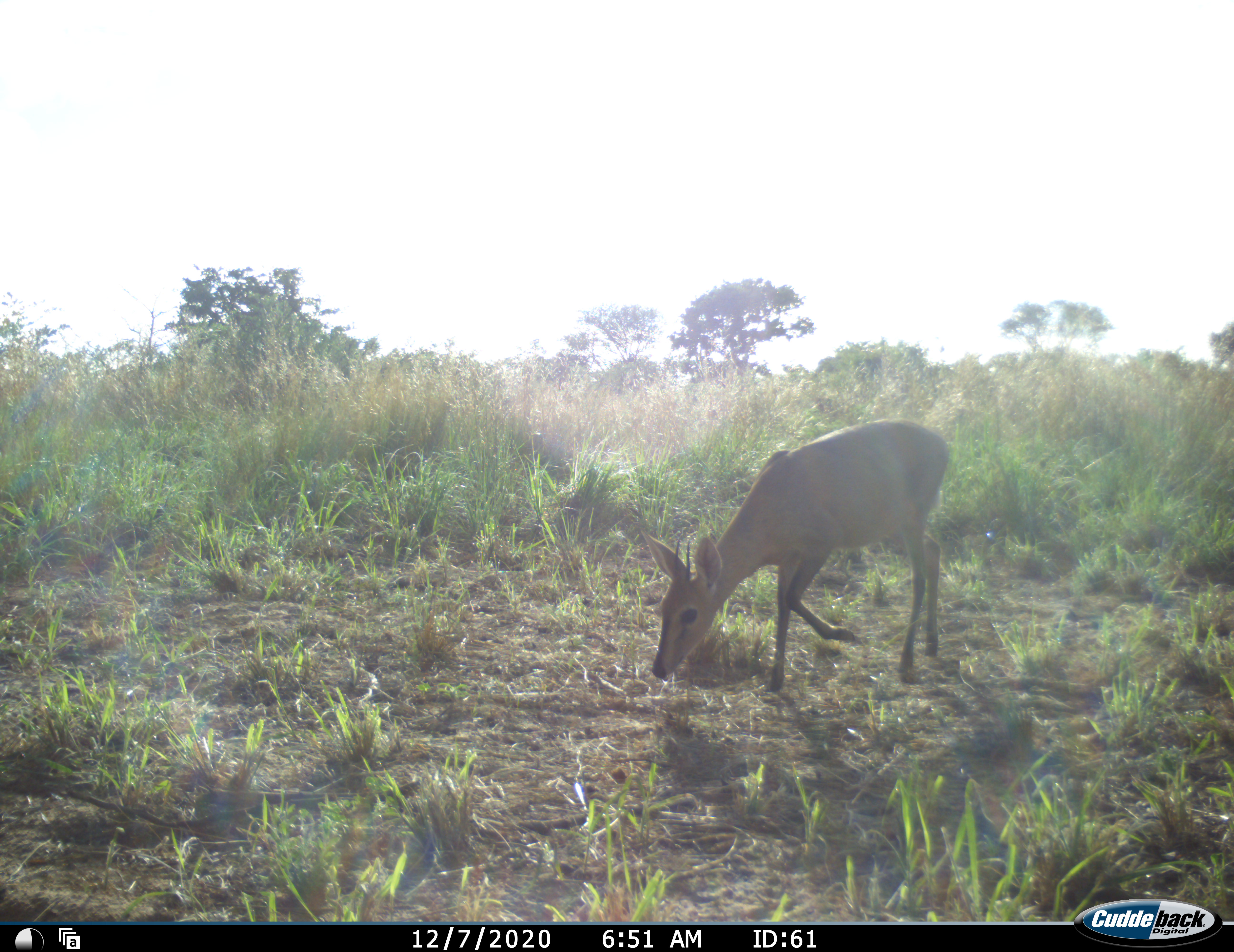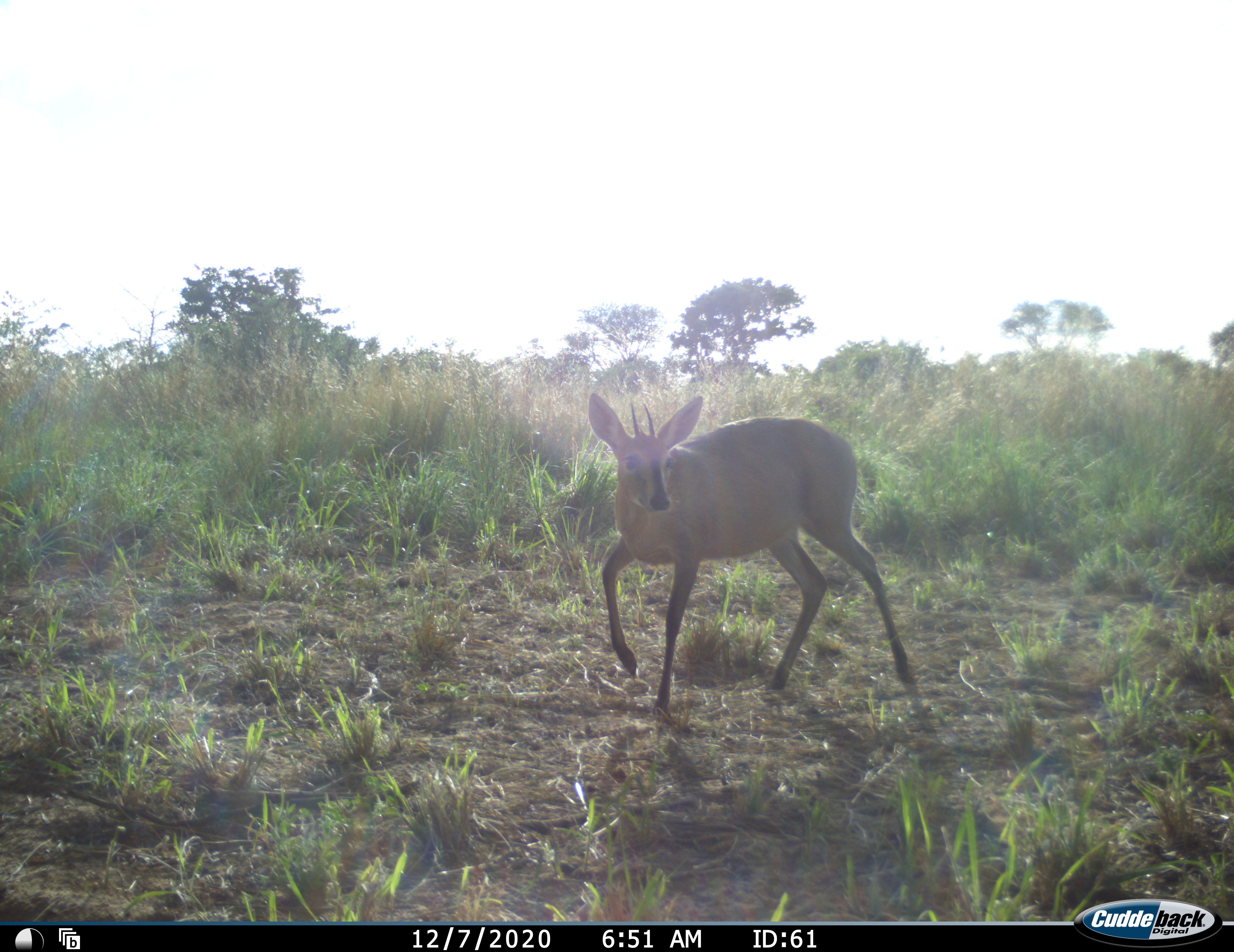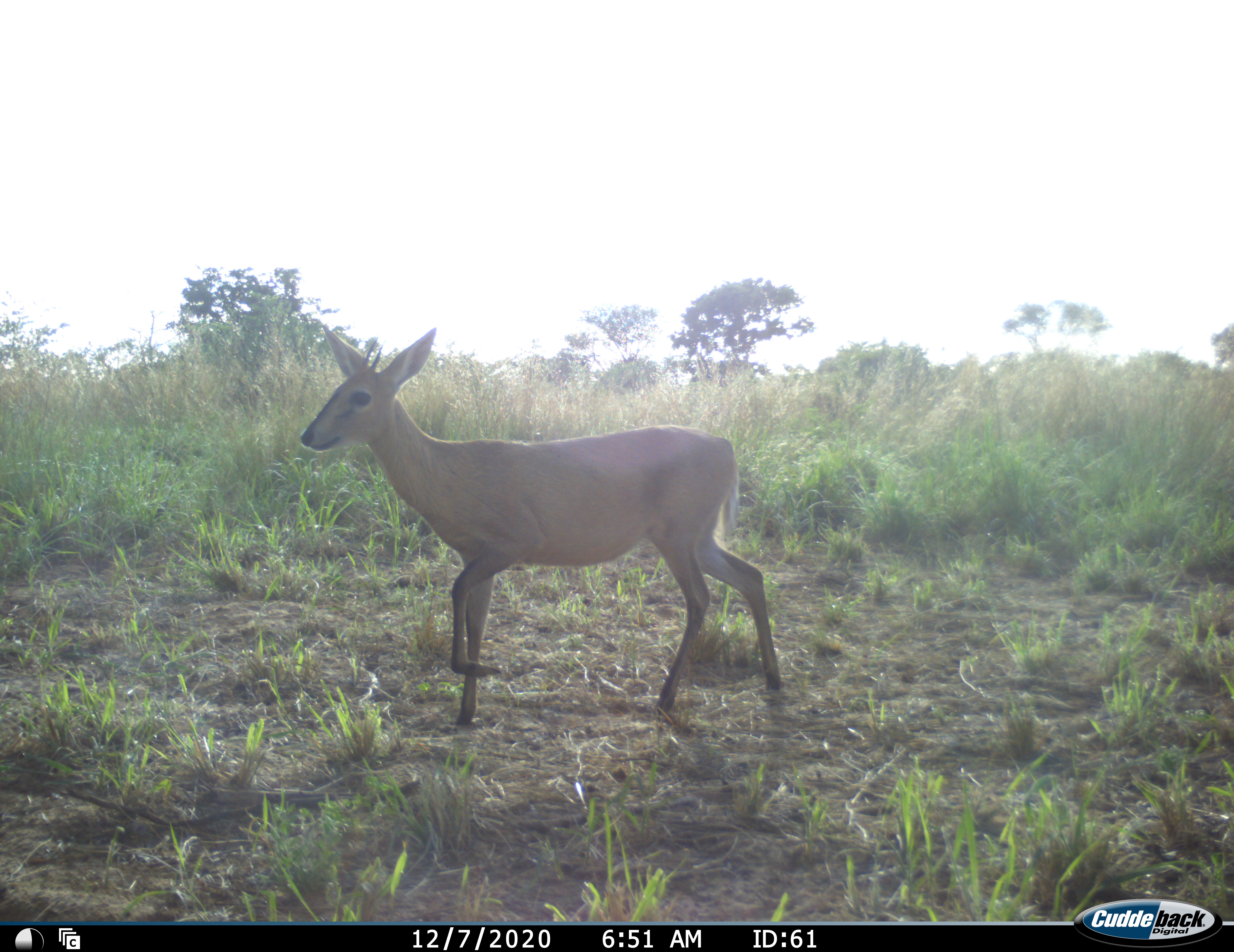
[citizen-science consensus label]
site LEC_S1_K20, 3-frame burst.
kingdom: Animalia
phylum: Chordata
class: Mammalia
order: Artiodactyla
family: Bovidae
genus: Sylvicapra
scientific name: Sylvicapra grimmia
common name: common duiker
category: duikercommongrey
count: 1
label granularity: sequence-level